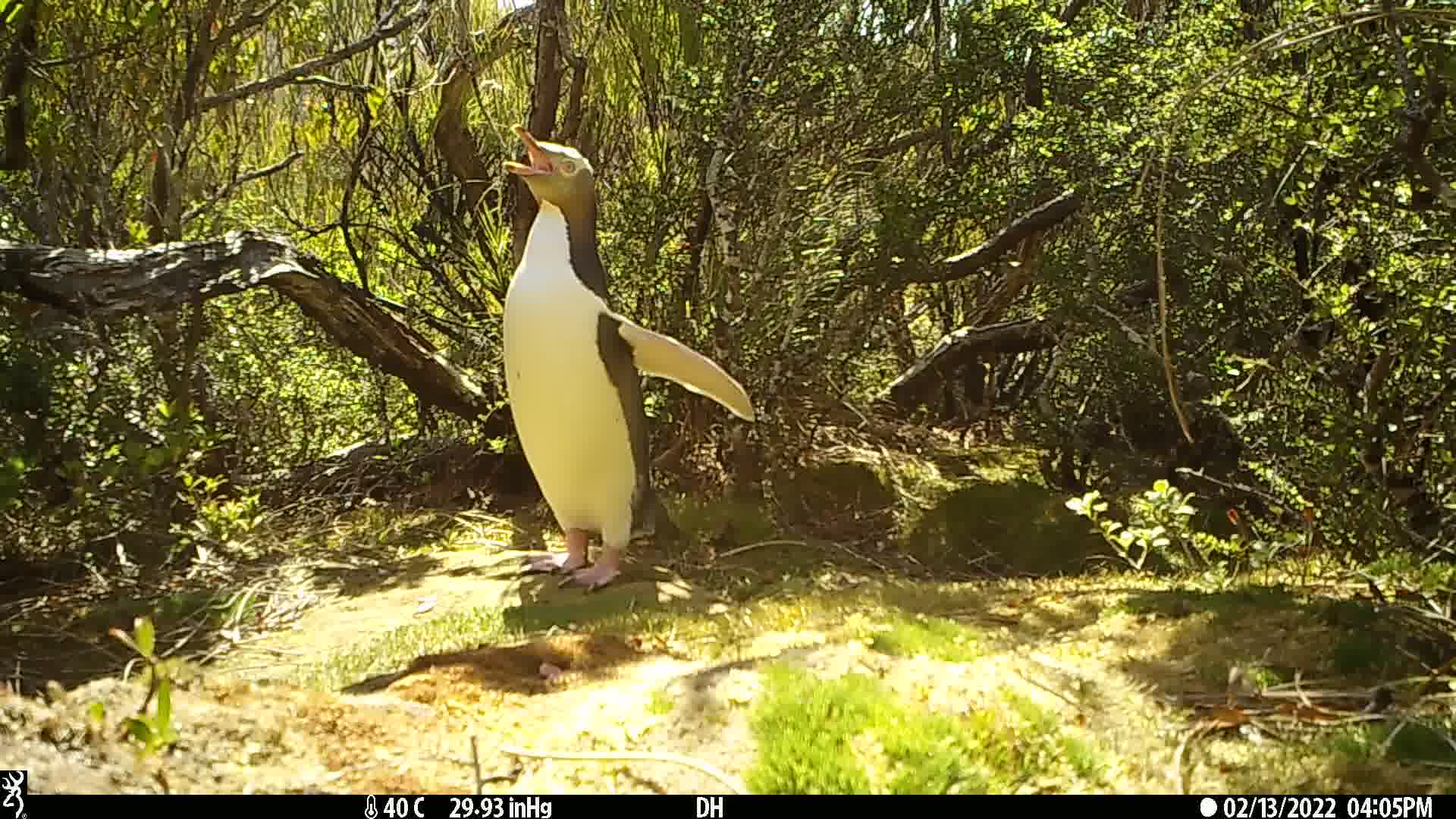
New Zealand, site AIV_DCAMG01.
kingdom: Animalia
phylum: Chordata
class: Aves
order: Sphenisciformes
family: Spheniscidae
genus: Megadyptes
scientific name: Megadyptes antipodes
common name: yellow-eyed penguin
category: yellow eyed penguin